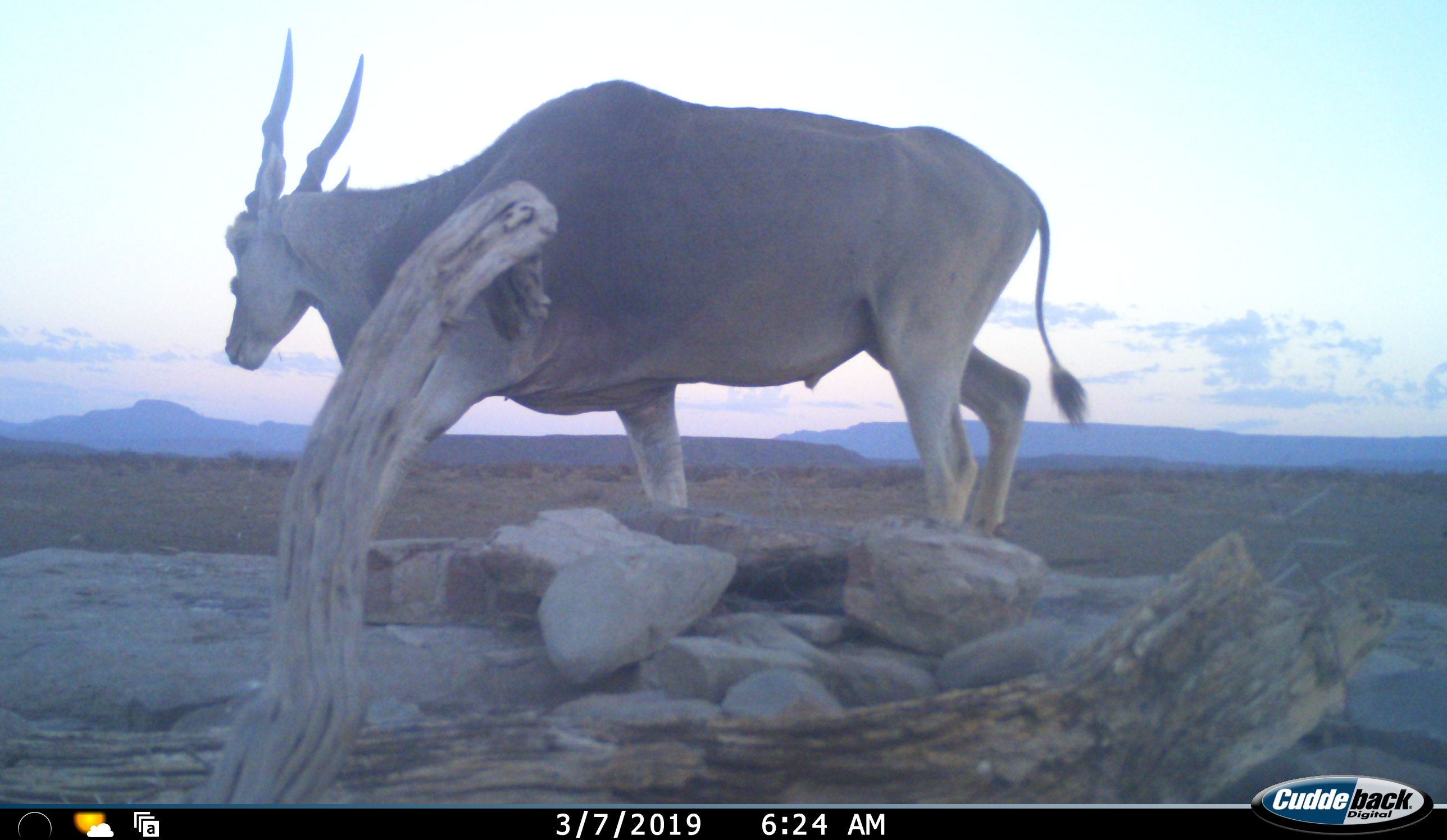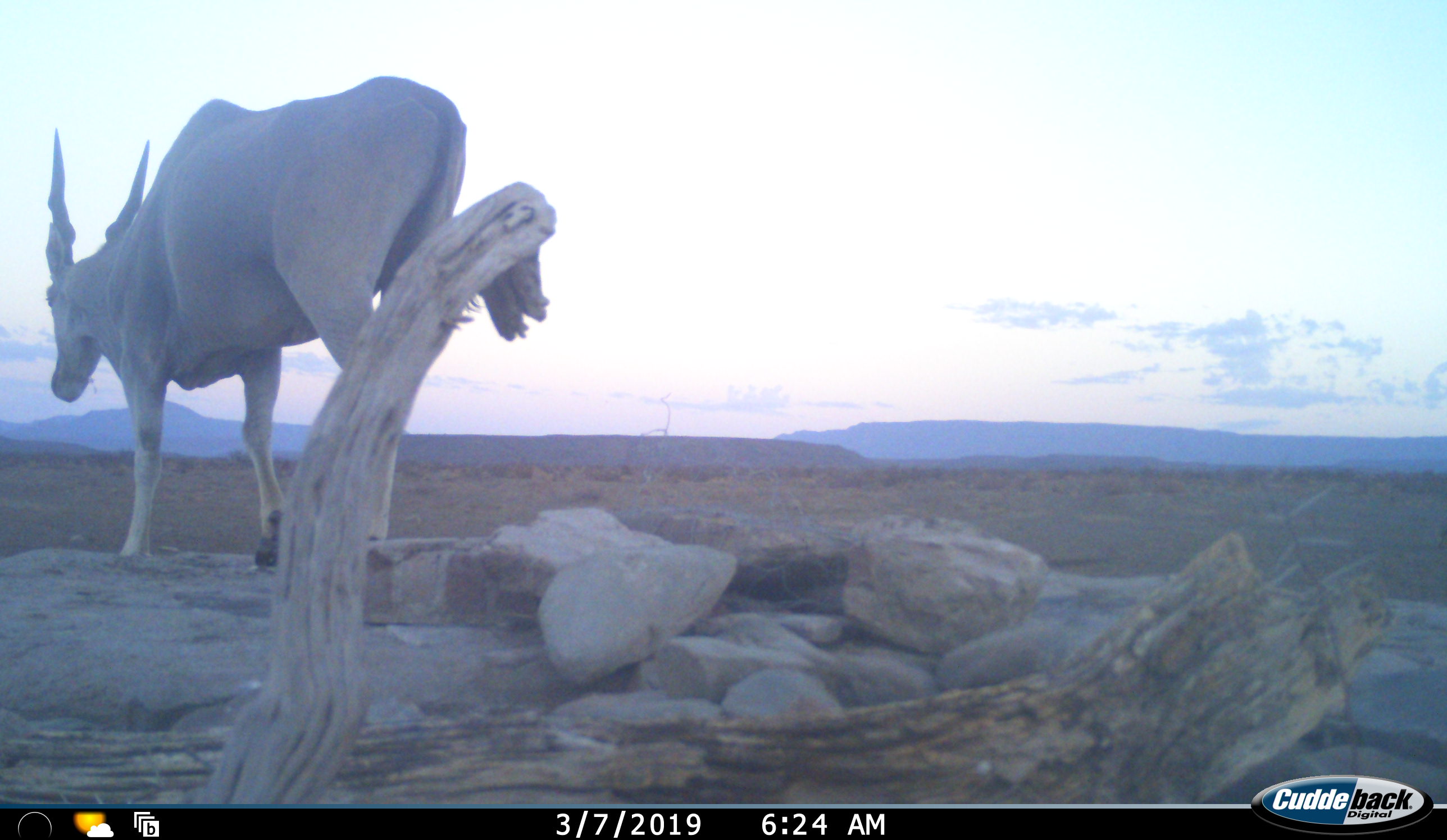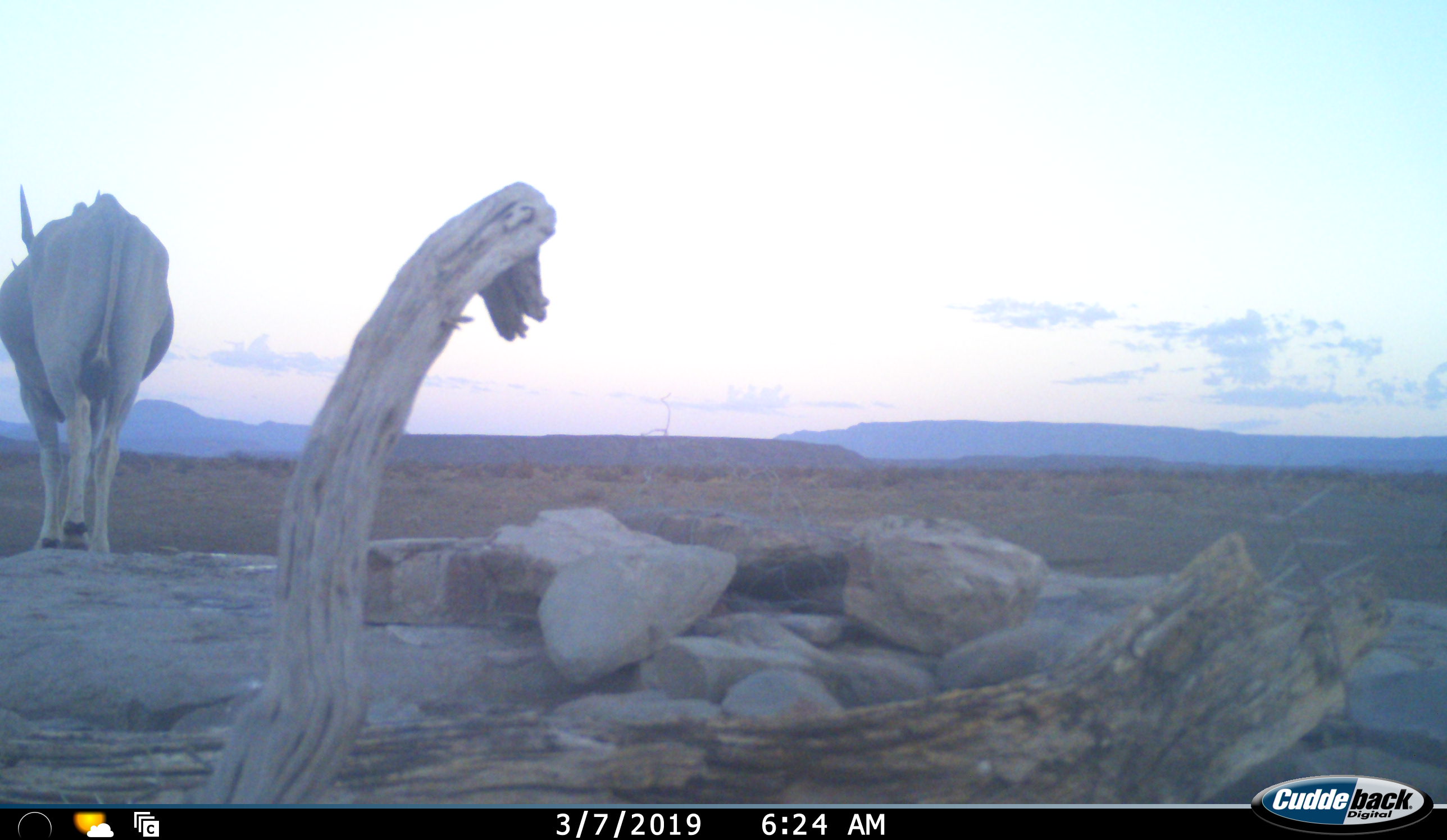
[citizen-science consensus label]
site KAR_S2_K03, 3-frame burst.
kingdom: Animalia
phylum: Chordata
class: Mammalia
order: Artiodactyla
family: Bovidae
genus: Tragelaphus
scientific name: Tragelaphus oryx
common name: eland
Eland (Tragelaphus oryx), count 1. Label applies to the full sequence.